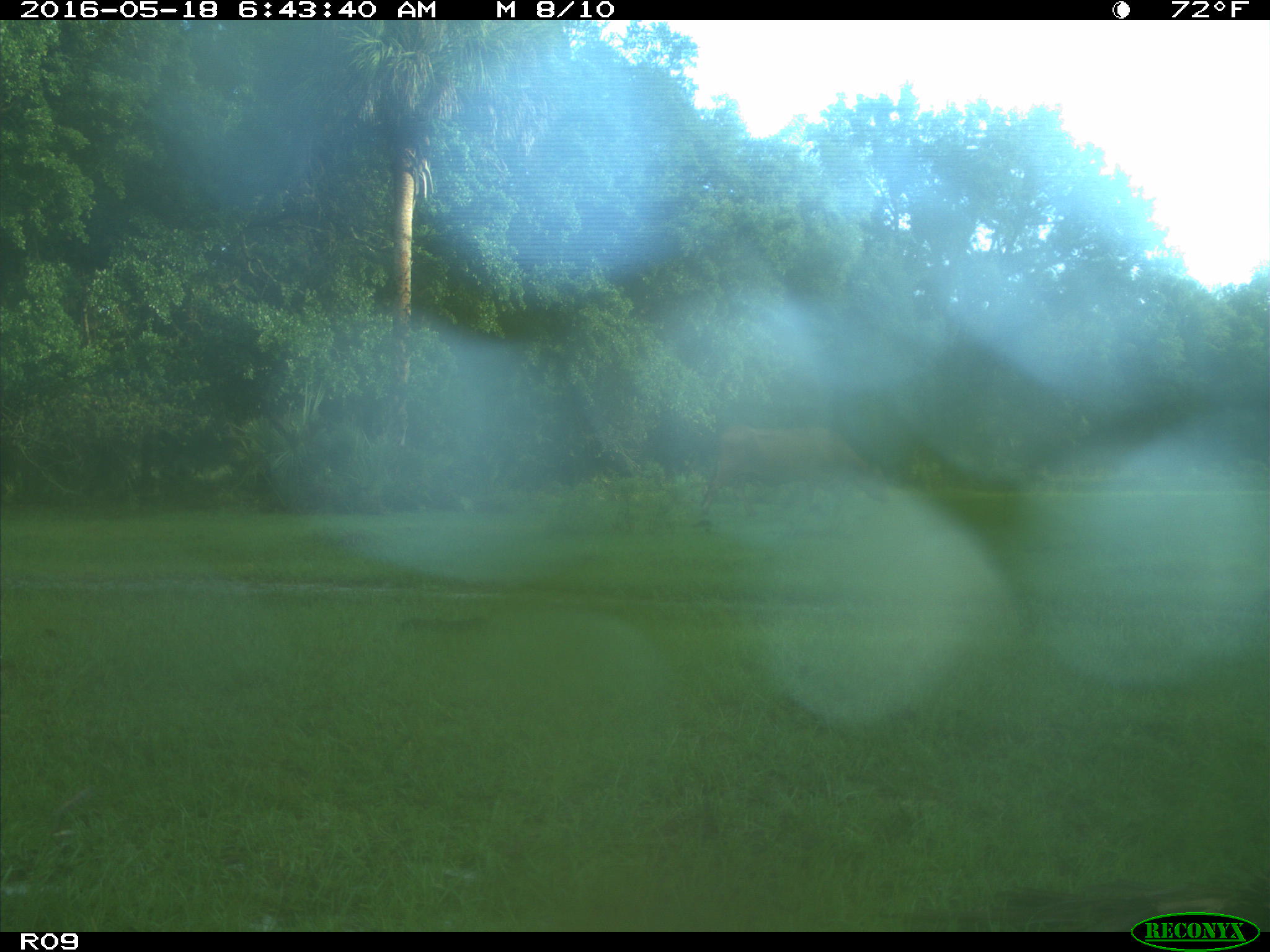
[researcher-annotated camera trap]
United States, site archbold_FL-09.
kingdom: Animalia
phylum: Chordata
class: Mammalia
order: Artiodactyla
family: Bovidae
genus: Bos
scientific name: Bos taurus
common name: domestic cow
Bos taurus (domestic cow).